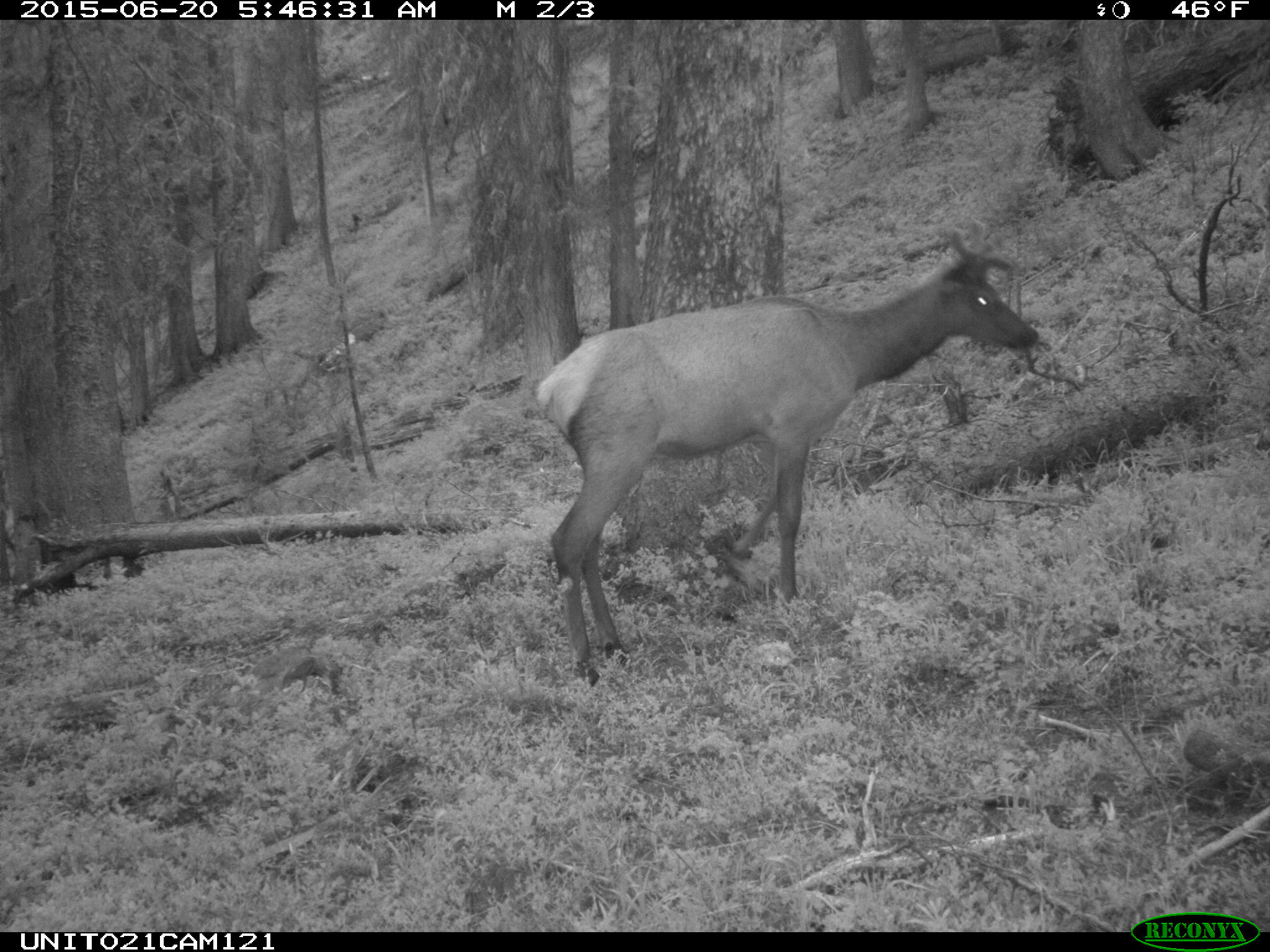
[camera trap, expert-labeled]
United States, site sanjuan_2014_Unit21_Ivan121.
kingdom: Animalia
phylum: Chordata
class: Mammalia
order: Artiodactyla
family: Cervidae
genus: Cervus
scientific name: Cervus elaphus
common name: red deer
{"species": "Cervus elaphus (red deer)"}